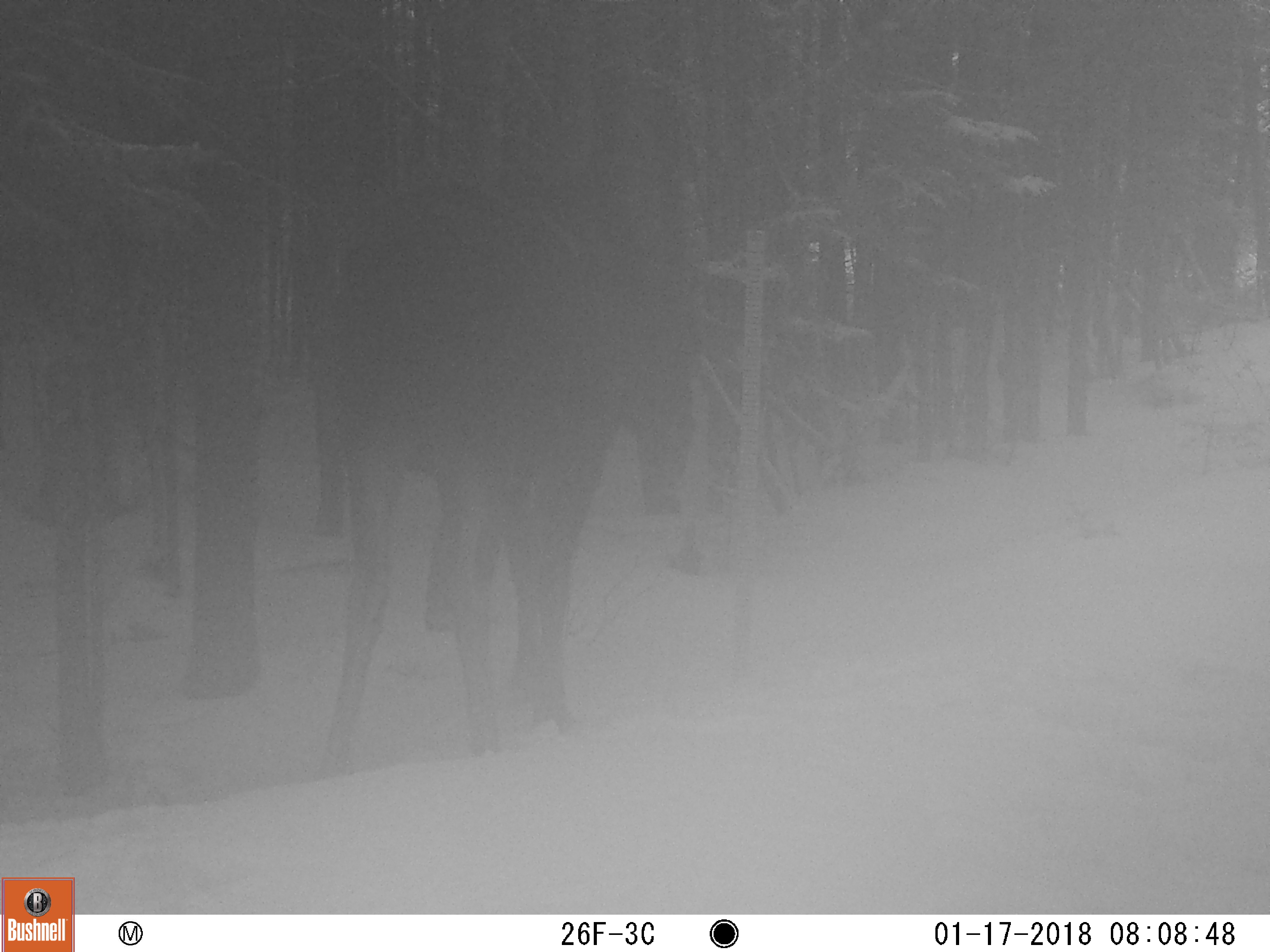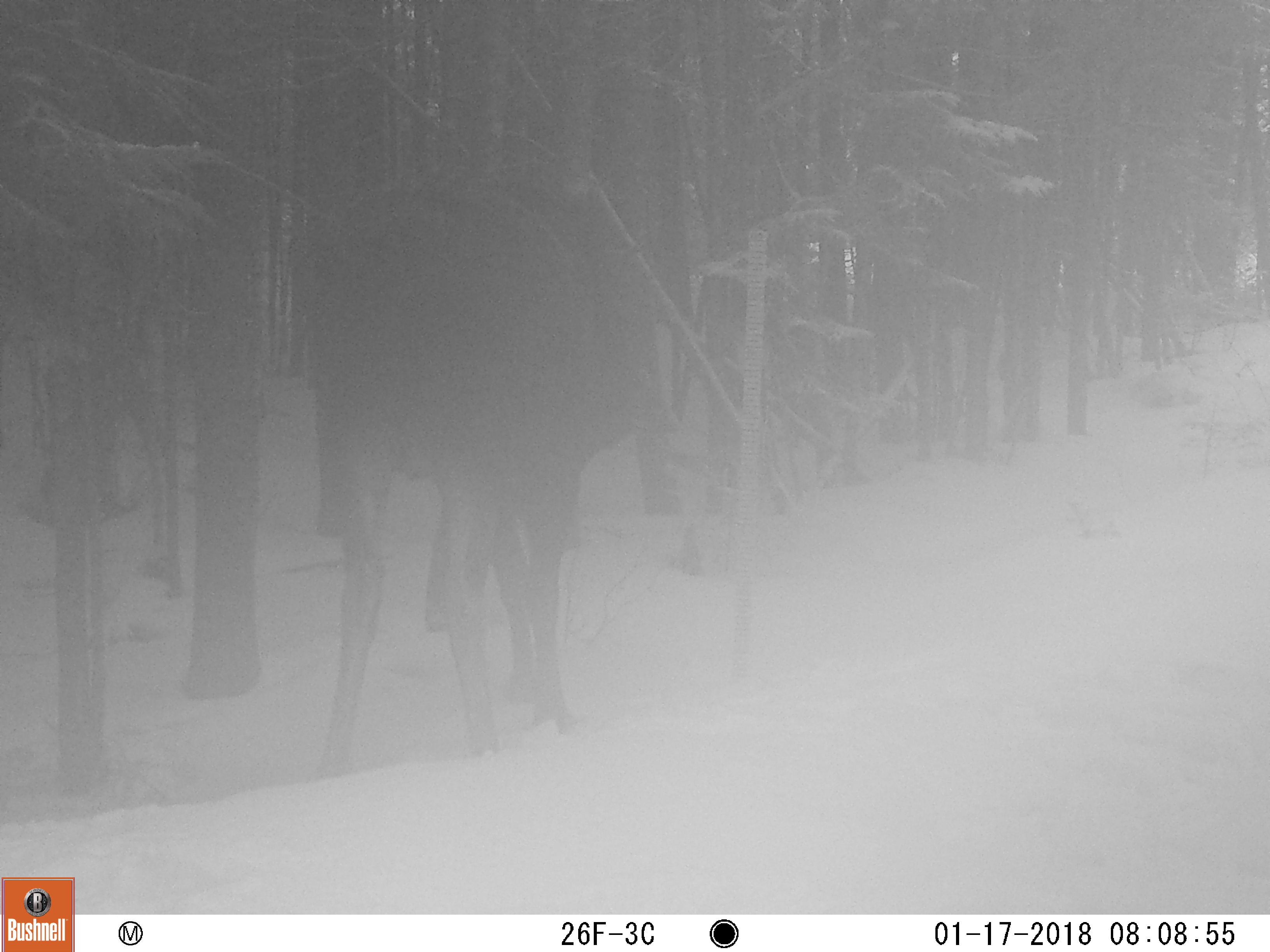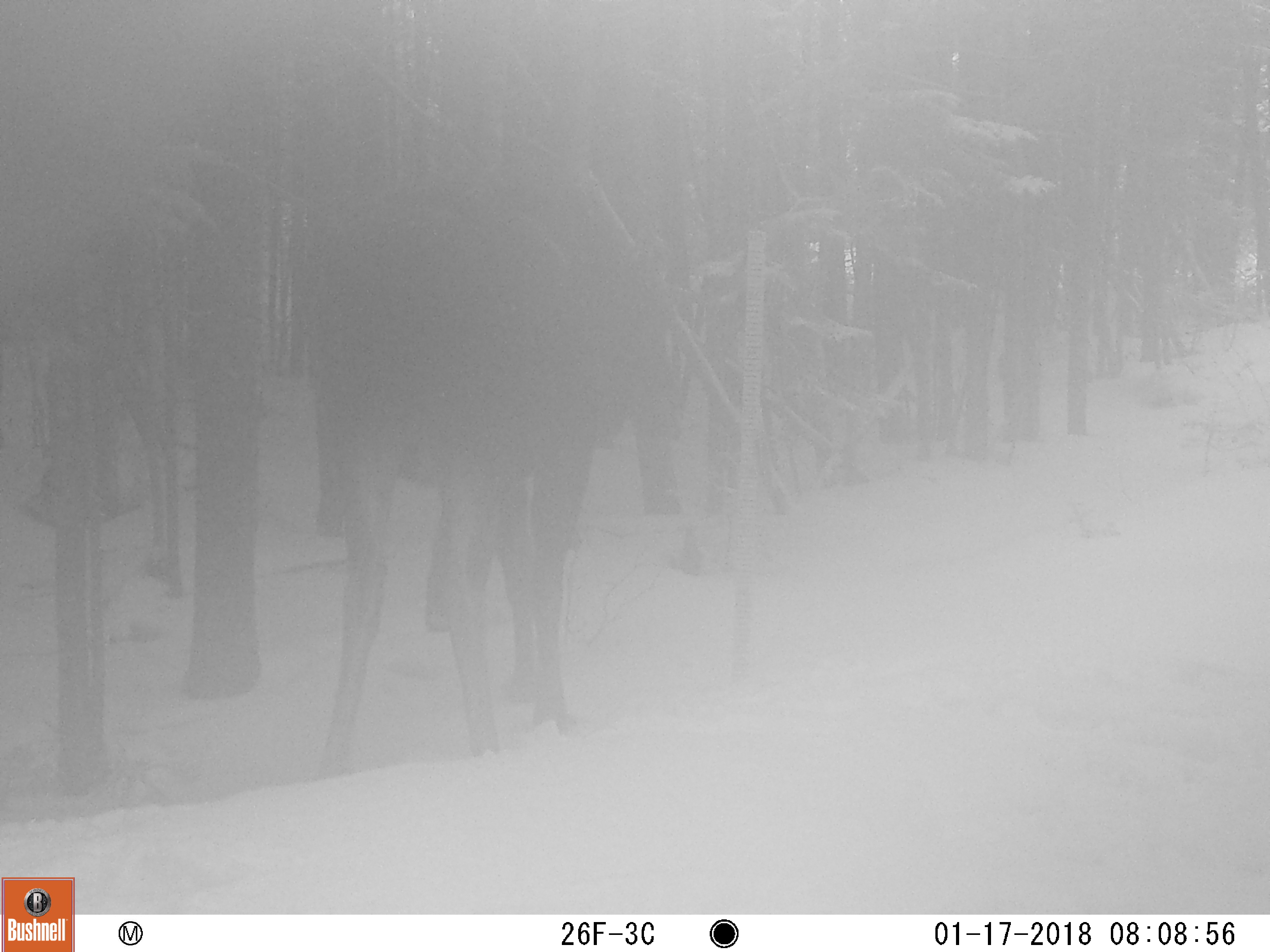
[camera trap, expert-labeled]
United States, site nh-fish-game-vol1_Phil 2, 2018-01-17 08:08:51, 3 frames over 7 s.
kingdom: Animalia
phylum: Chordata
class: Mammalia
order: Artiodactyla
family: Cervidae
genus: Alces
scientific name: Alces alces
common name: moose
Moose (Alces alces).